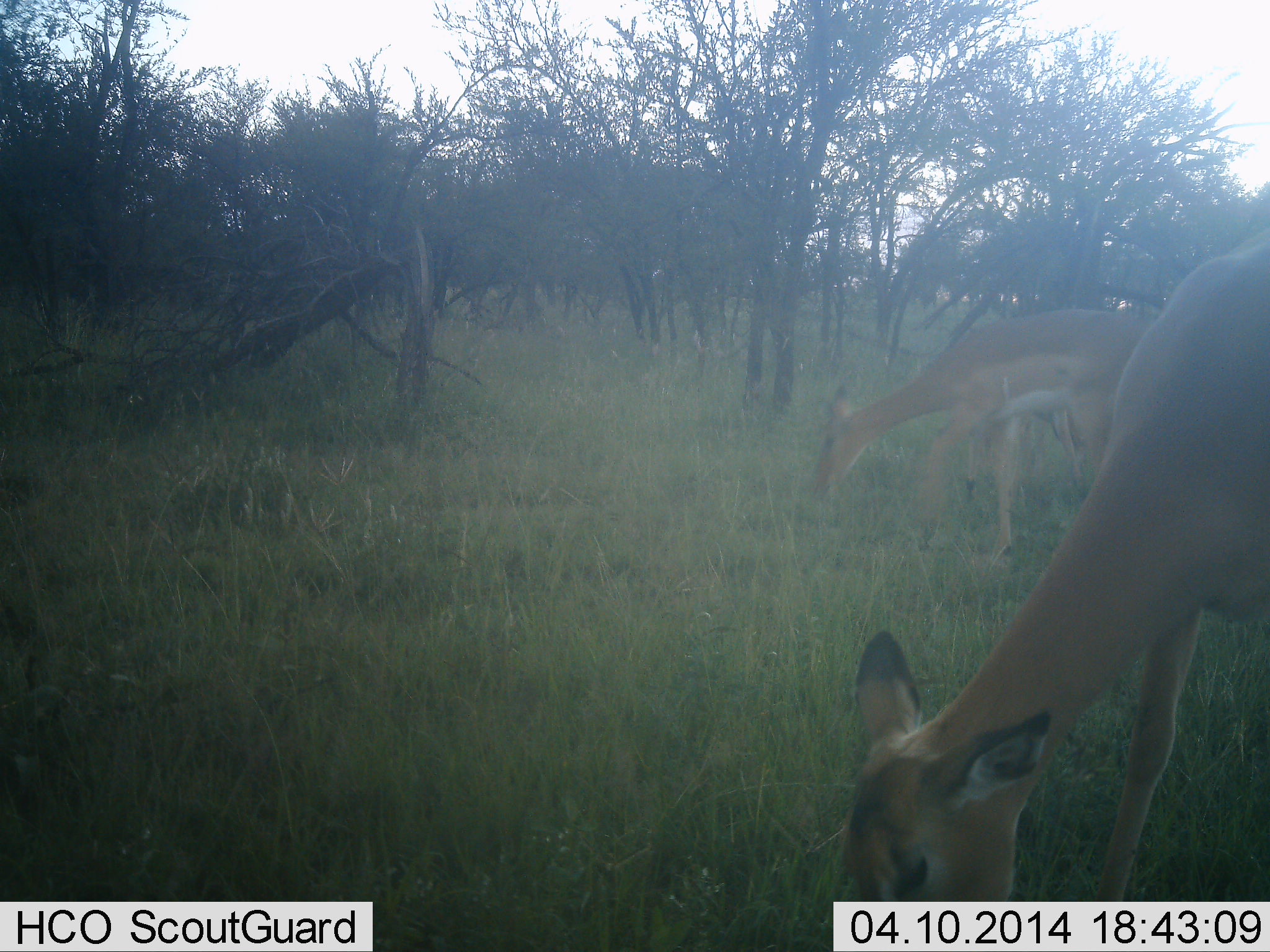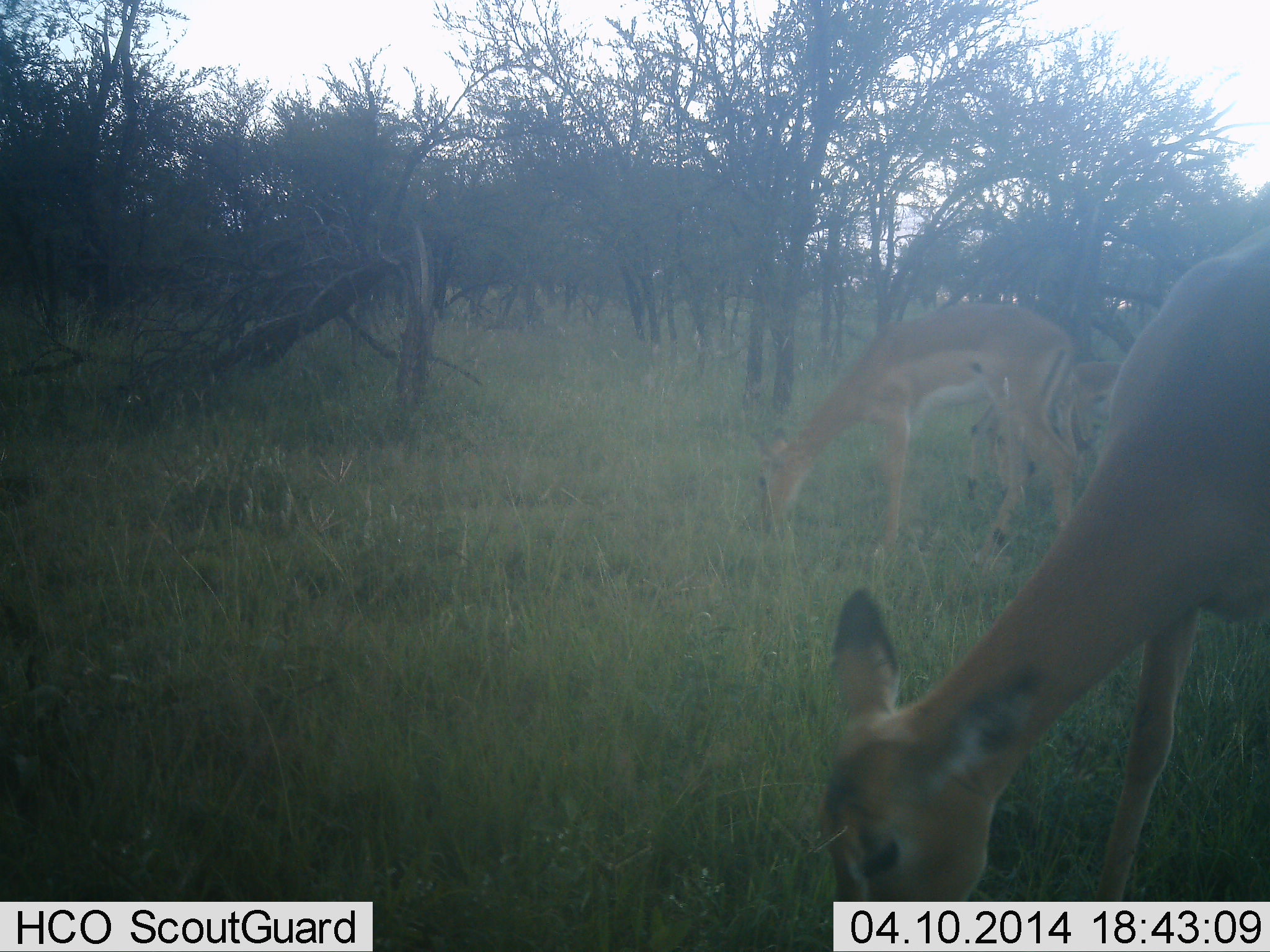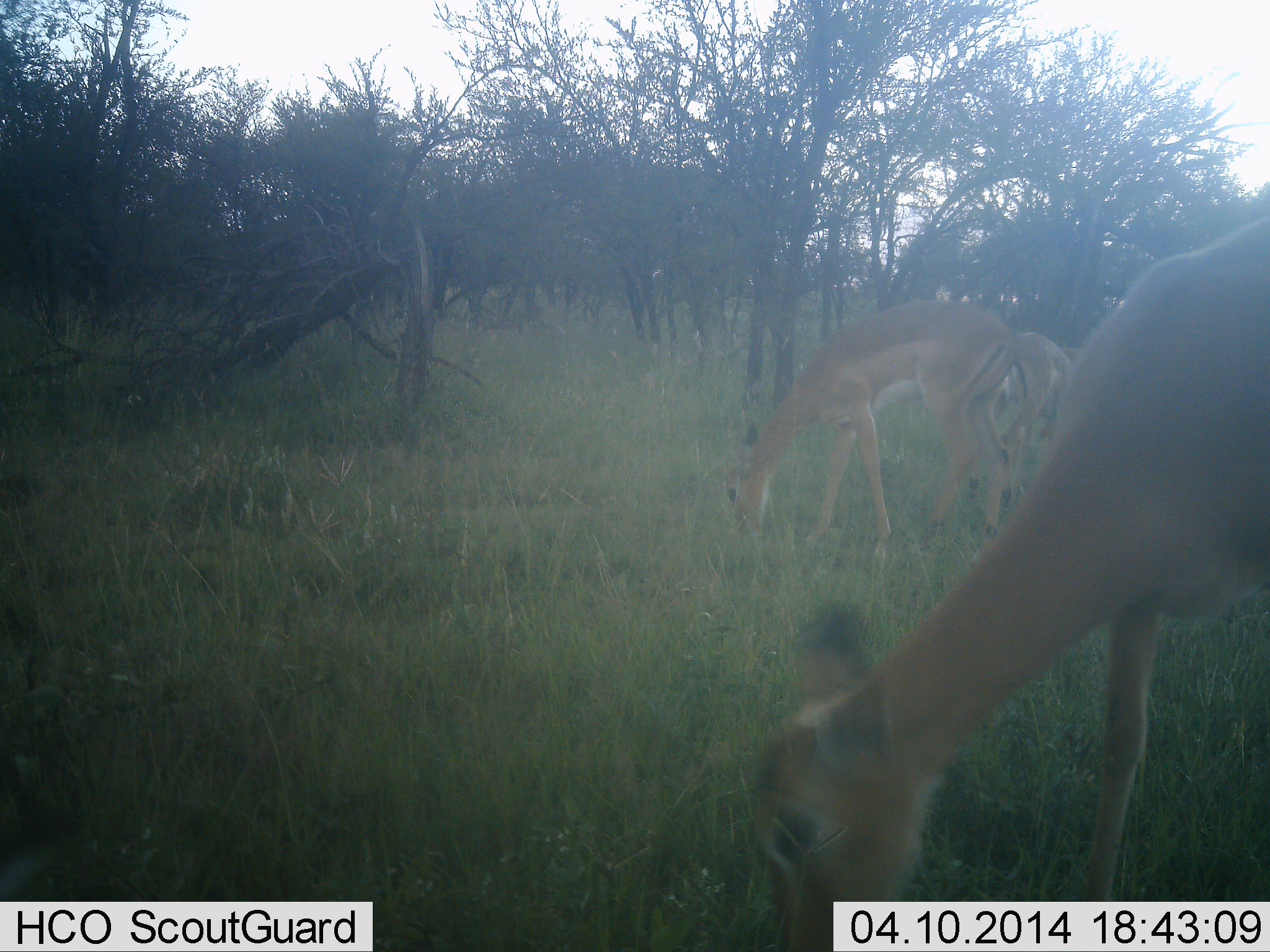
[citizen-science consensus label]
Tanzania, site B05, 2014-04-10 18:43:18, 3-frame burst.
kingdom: Animalia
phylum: Chordata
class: Mammalia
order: Artiodactyla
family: Bovidae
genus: Nanger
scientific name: Nanger granti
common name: grant's gazelle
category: gazellegrants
Gazellegrants (grant's gazelle) (Nanger granti), count 3. Behavior (volunteer vote fractions): standing 20%, resting 0%, moving 20%, interacting 0%. Young present (vote fraction): 0%. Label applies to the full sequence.